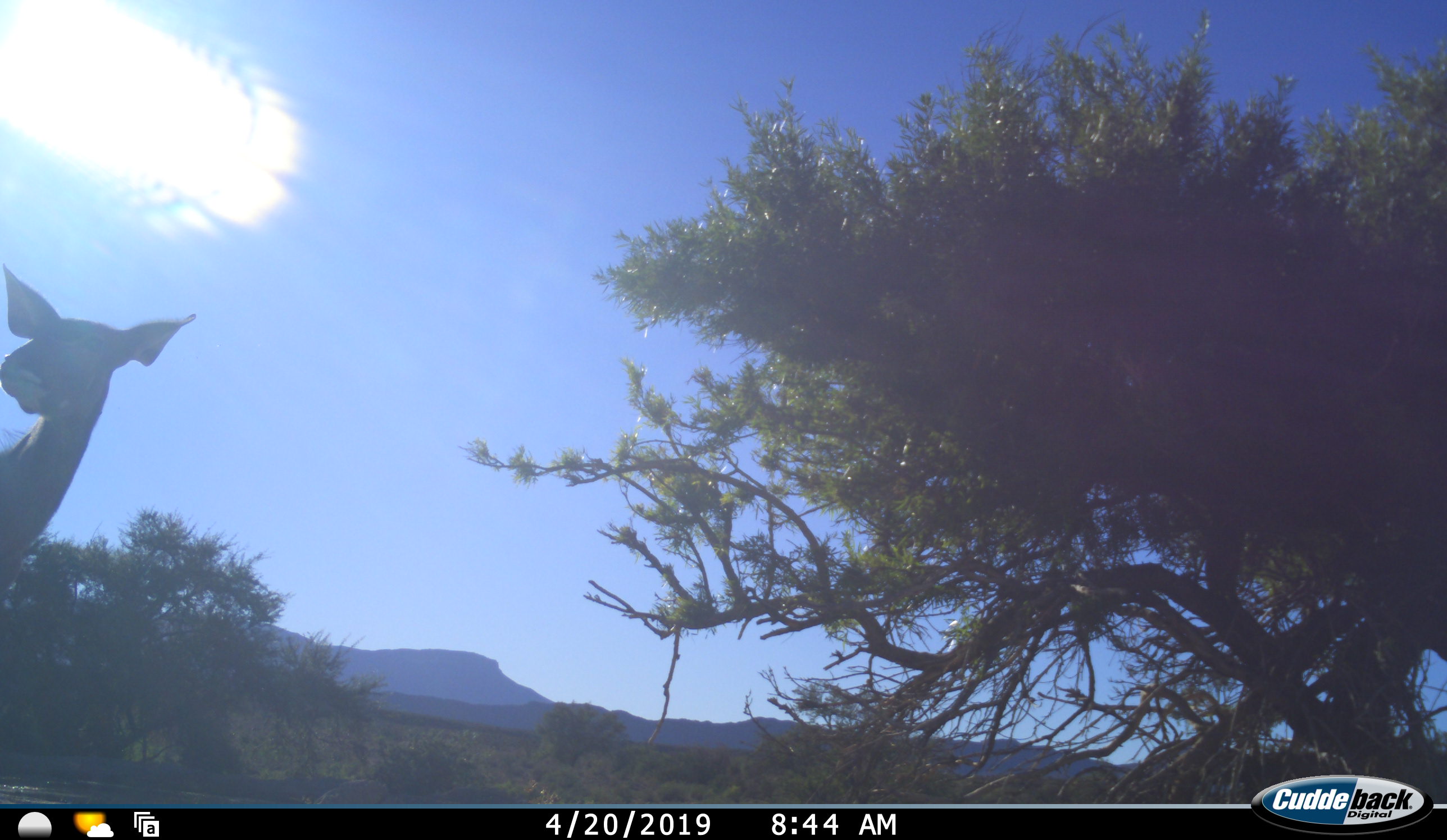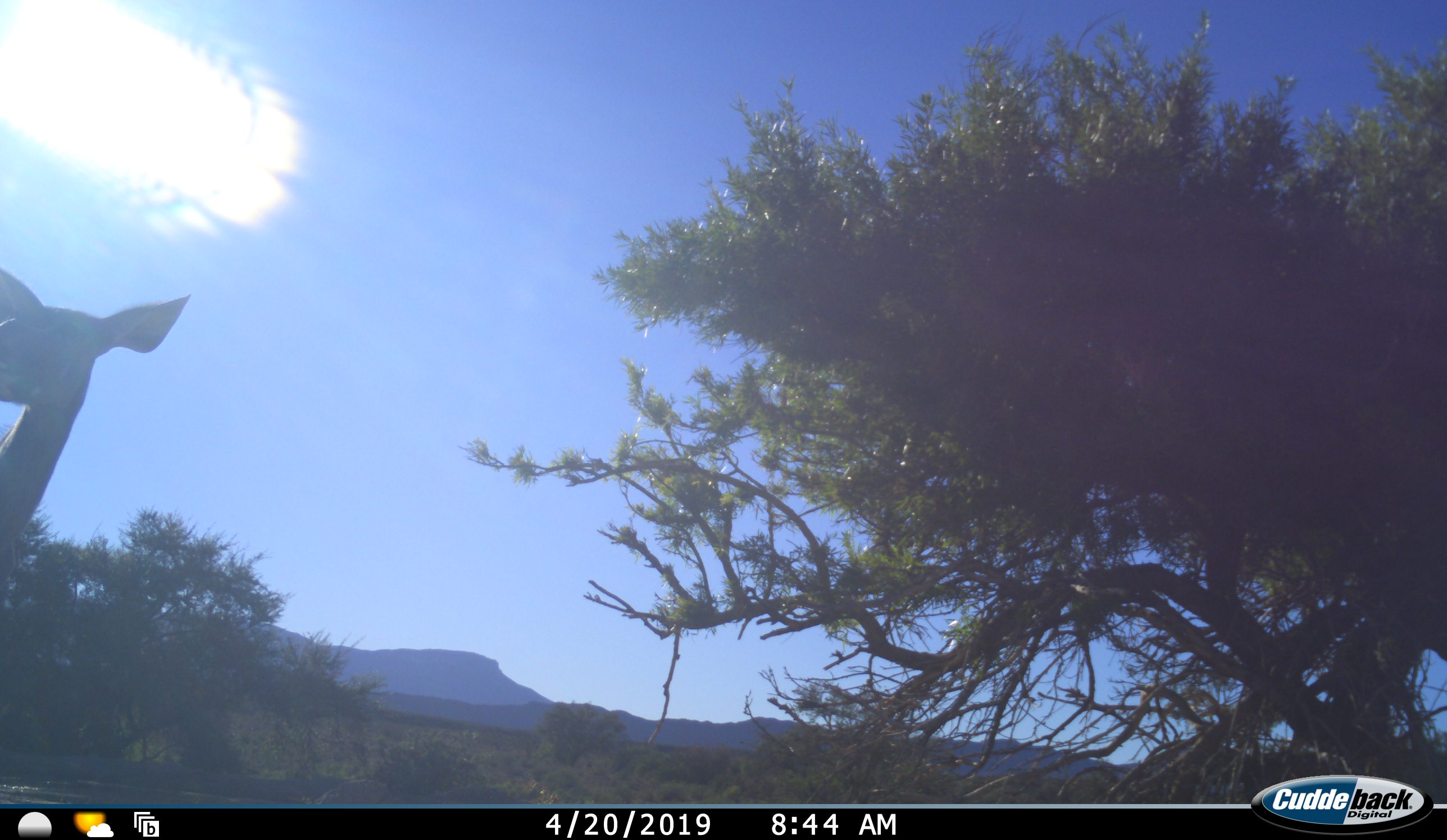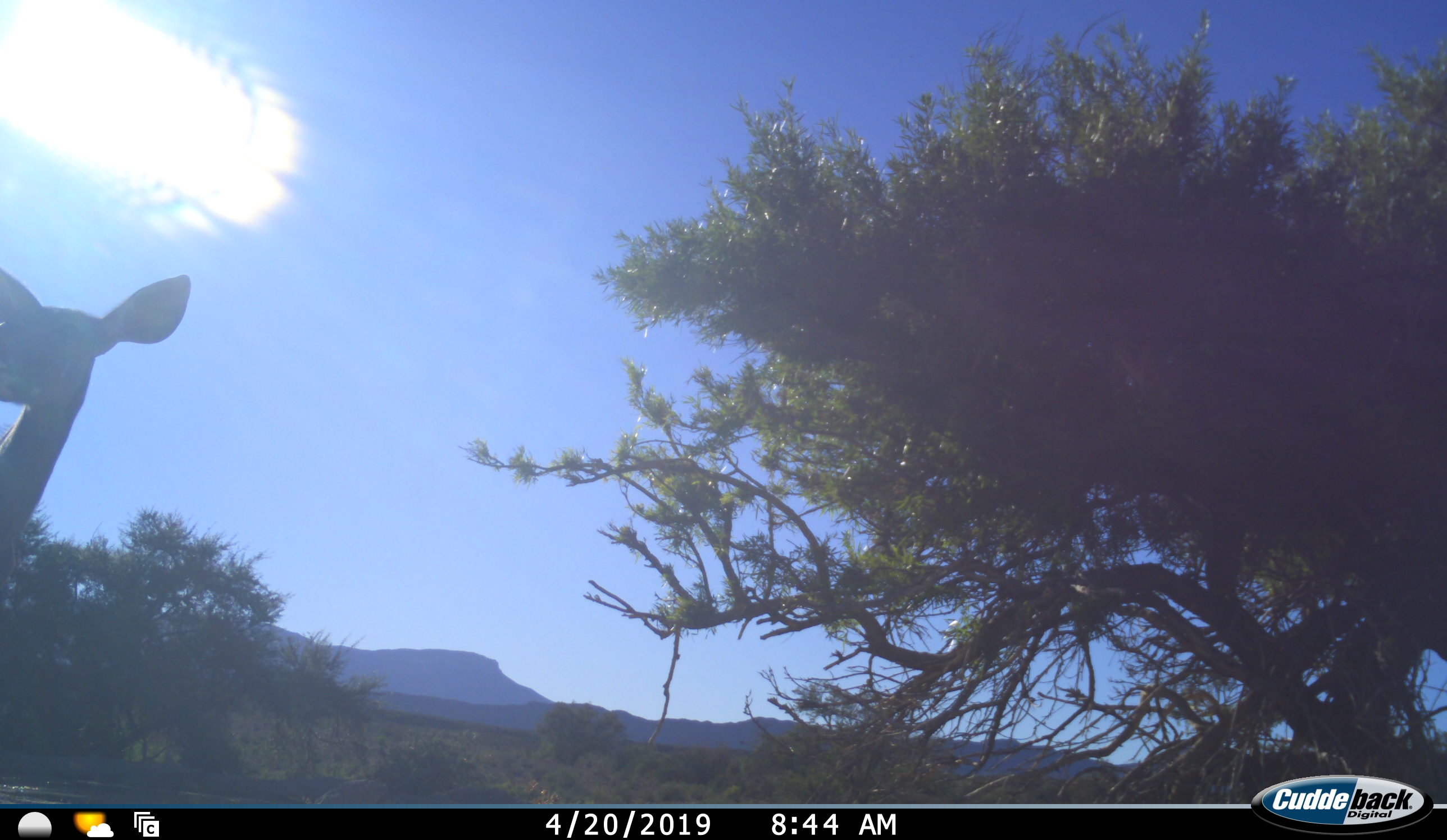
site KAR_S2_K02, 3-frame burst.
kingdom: Animalia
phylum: Chordata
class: Mammalia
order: Artiodactyla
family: Bovidae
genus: Tragelaphus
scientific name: Tragelaphus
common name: kudu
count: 1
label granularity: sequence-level